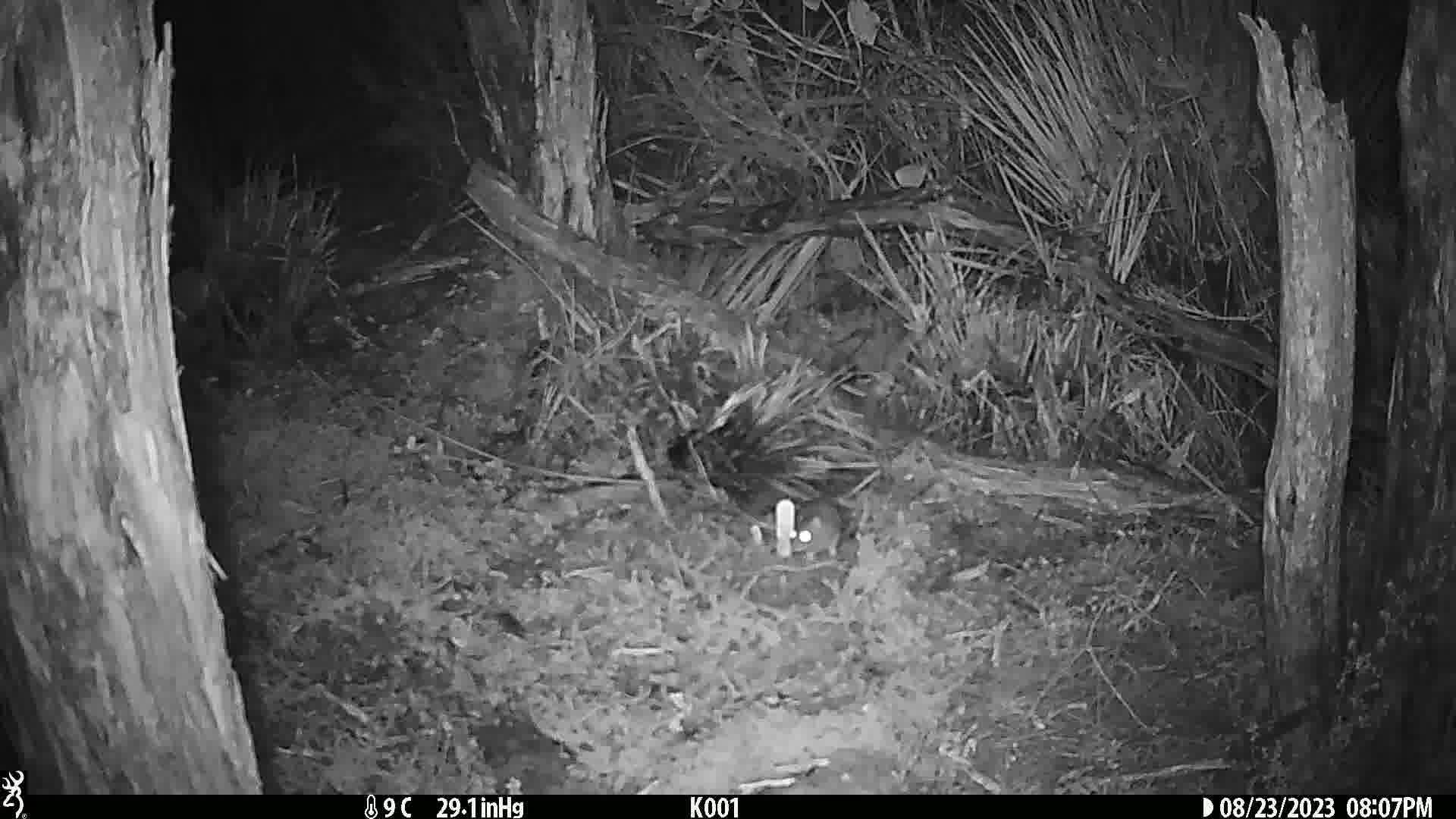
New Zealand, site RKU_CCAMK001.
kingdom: Animalia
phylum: Chordata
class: Mammalia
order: Rodentia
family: Muridae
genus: Rattus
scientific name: Rattus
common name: rat